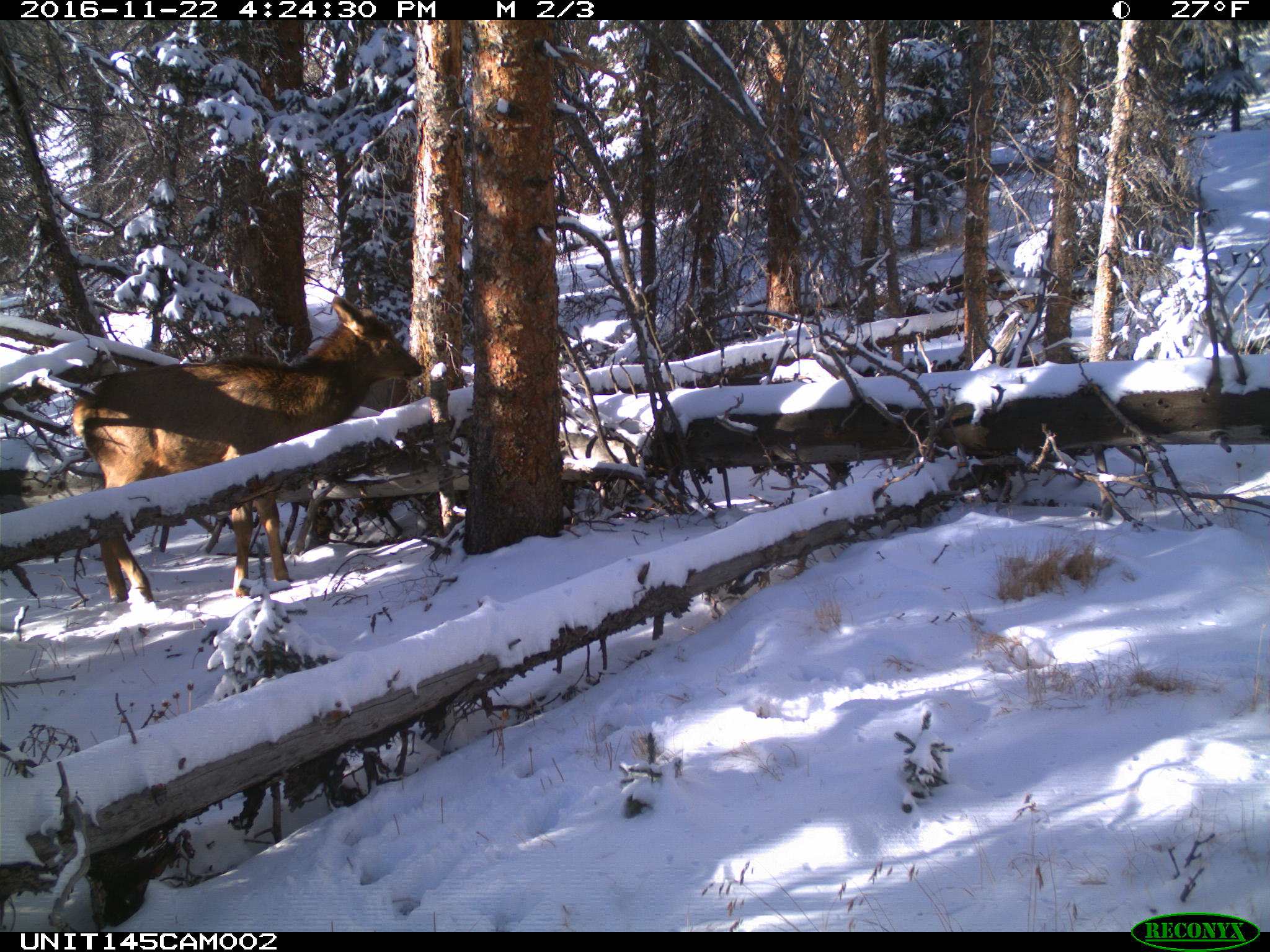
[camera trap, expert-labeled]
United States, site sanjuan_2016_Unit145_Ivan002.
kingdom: Animalia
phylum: Chordata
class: Mammalia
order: Artiodactyla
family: Cervidae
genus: Cervus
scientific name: Cervus elaphus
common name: red deer